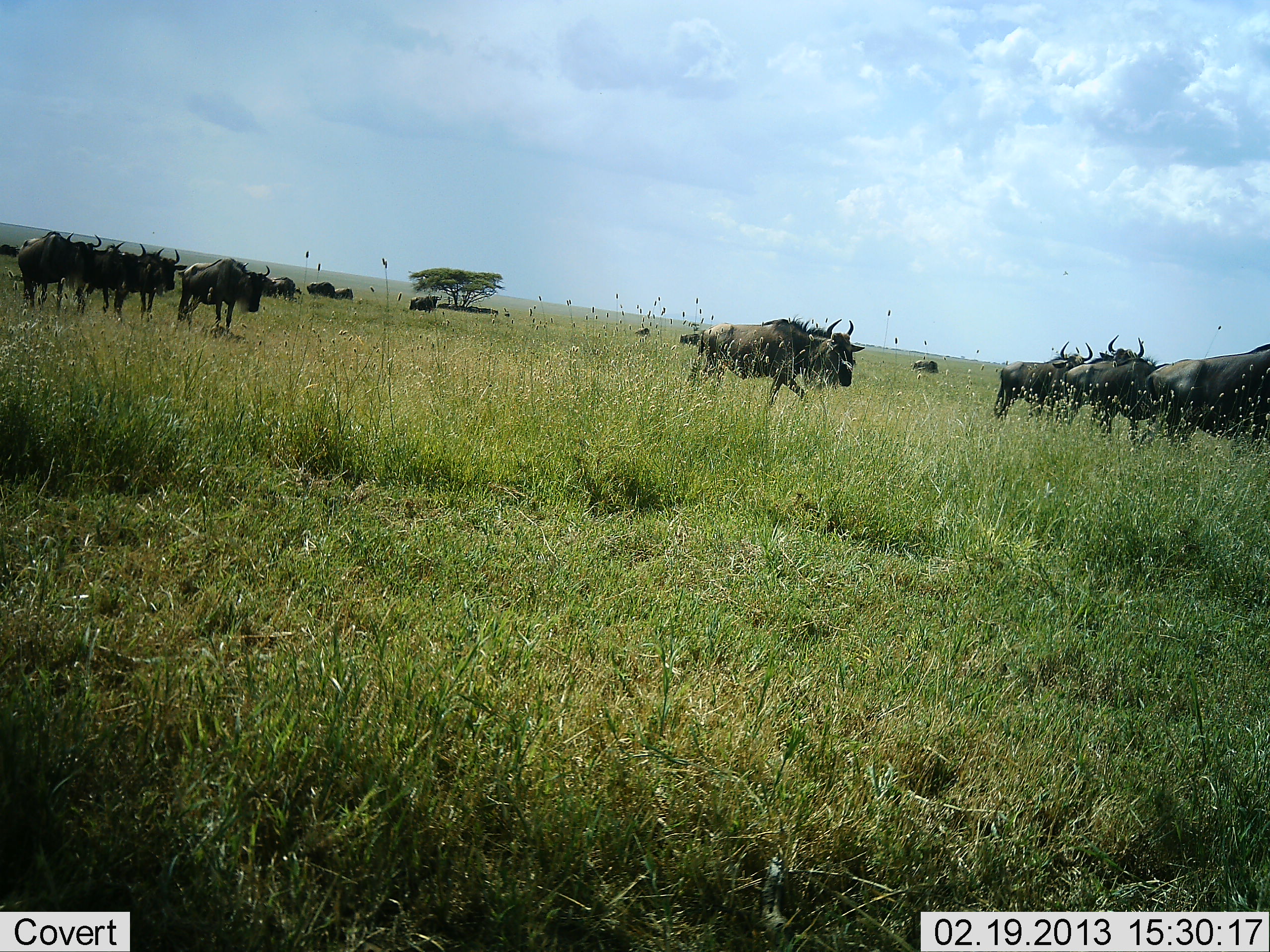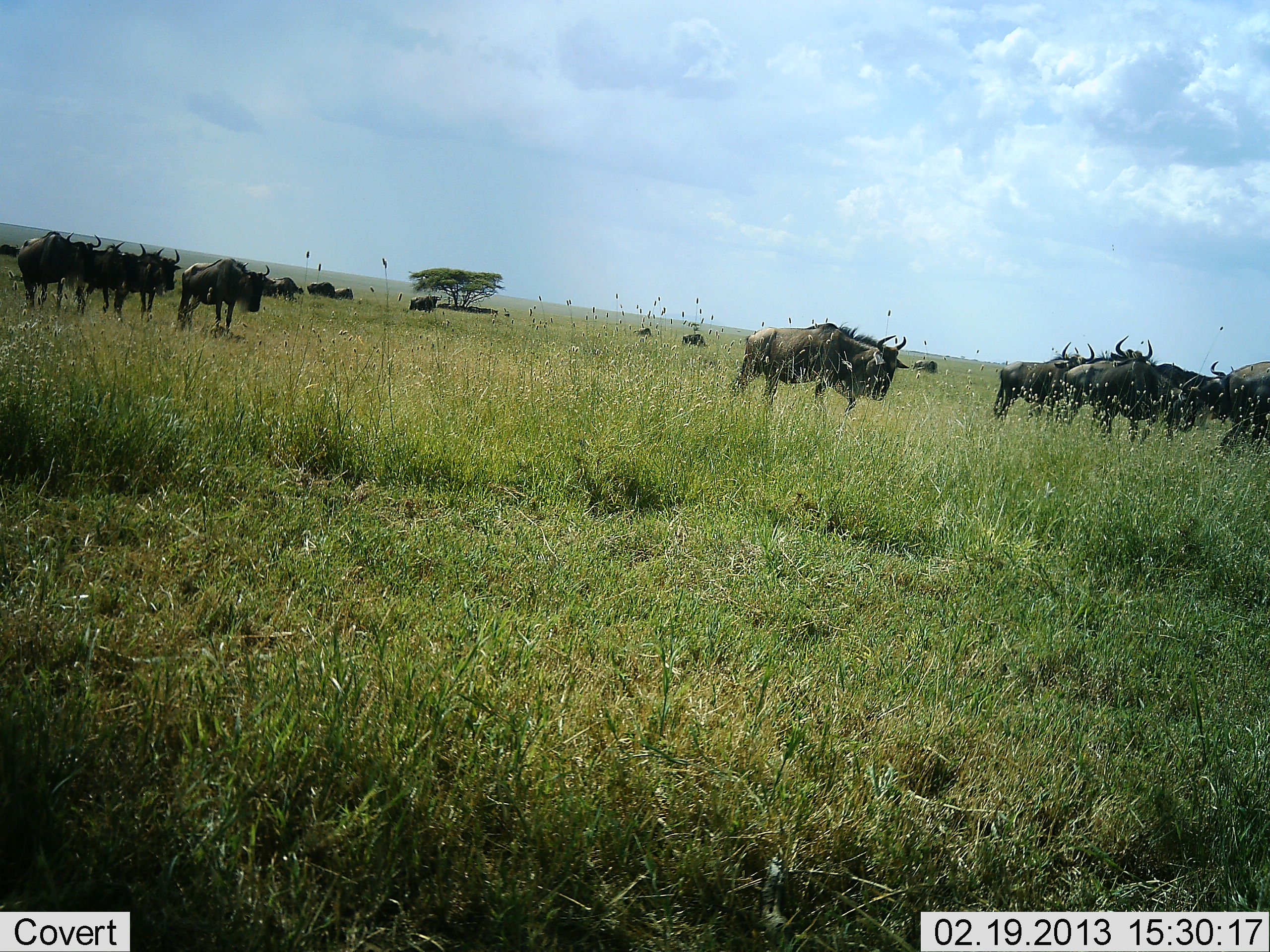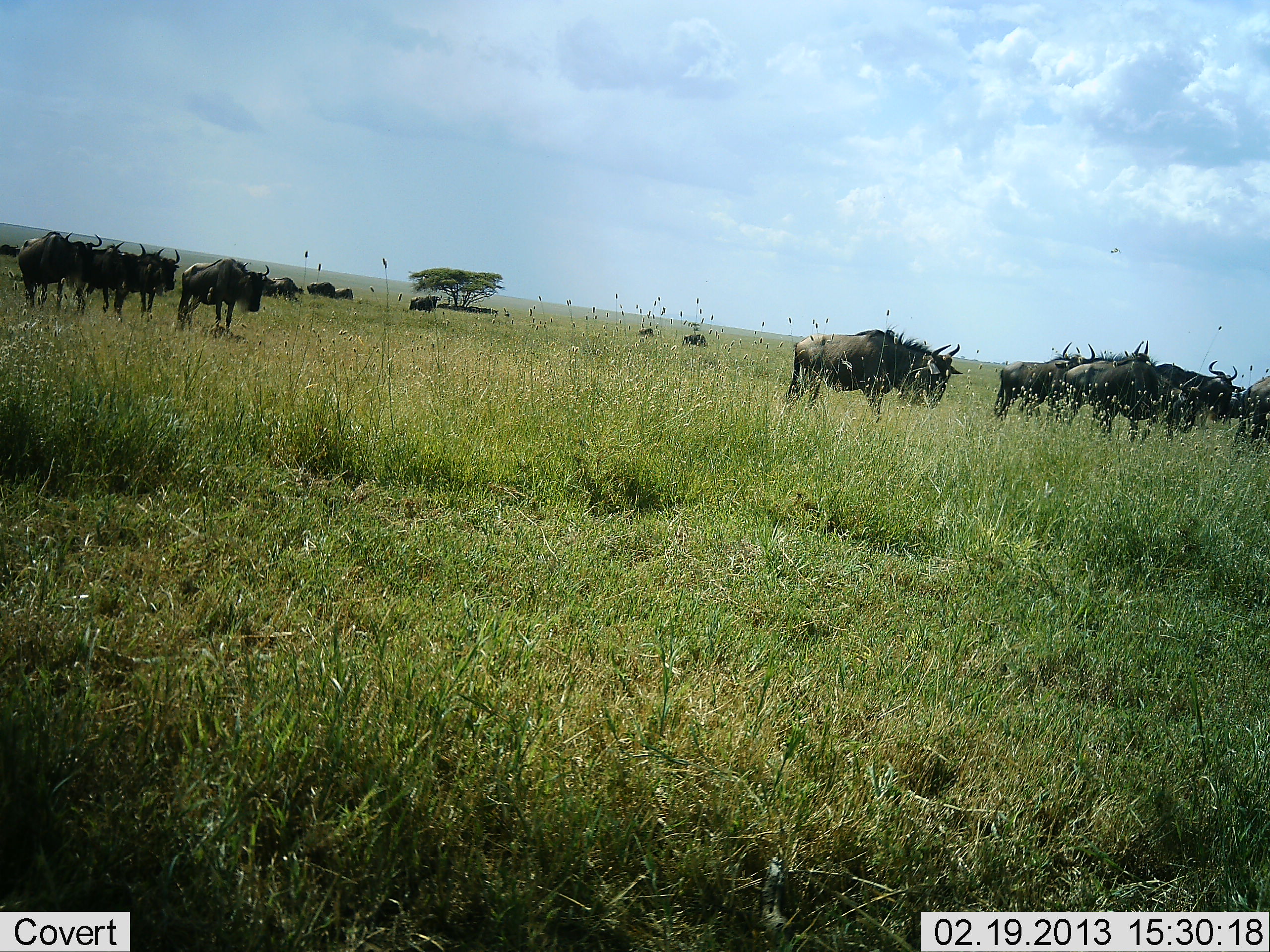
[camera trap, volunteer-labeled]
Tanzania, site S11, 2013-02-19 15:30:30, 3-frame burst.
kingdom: Animalia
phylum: Chordata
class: Mammalia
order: Artiodactyla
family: Bovidae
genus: Connochaetes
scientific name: Connochaetes taurinus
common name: blue wildebeest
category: wildebeest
Wildebeest (blue wildebeest) (Connochaetes taurinus), count 11-50. Behavior (volunteer vote fractions): standing 79%, resting 21%, moving 79%, interacting 7%. Young present (vote fraction): 0%. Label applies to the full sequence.